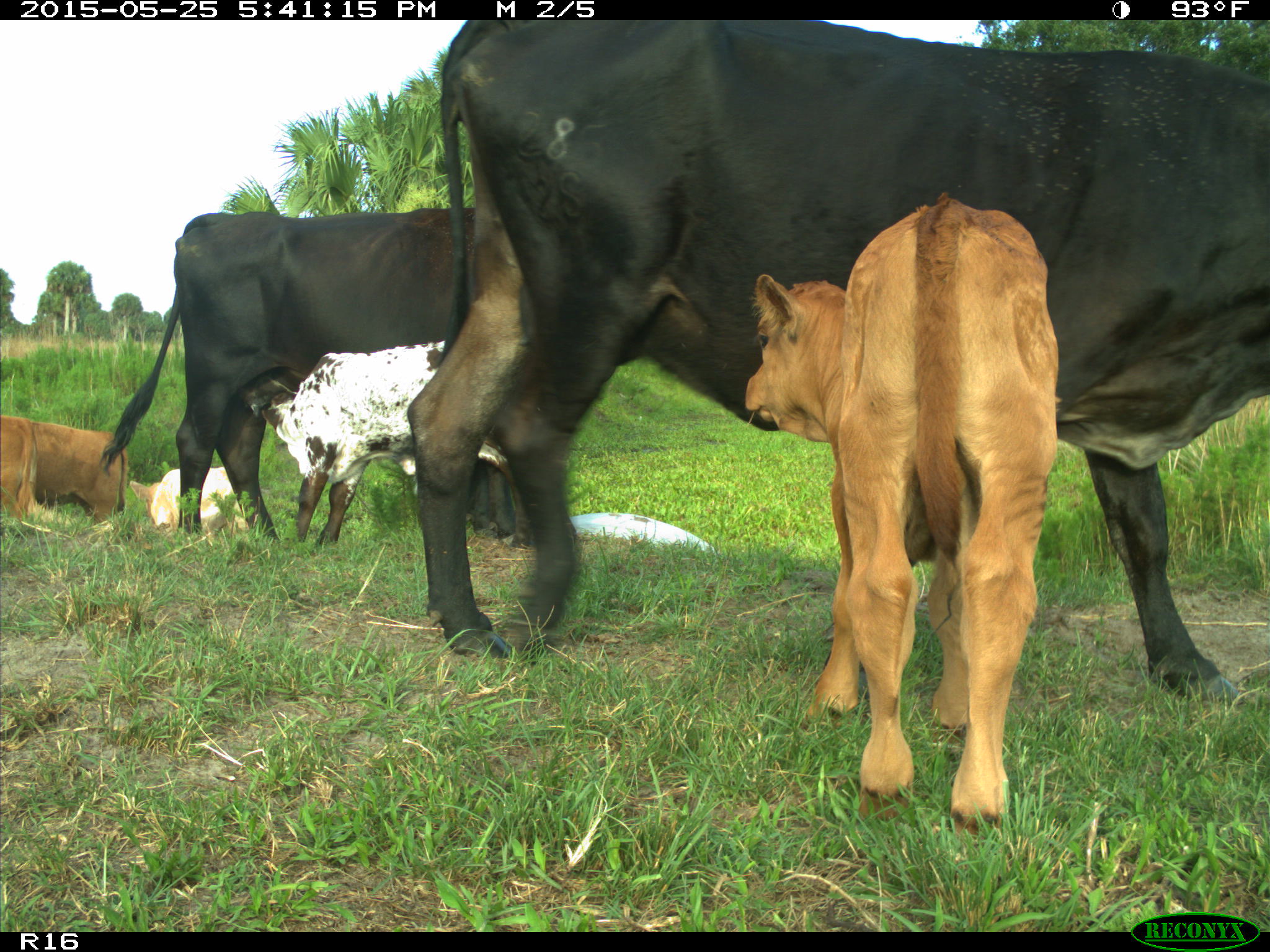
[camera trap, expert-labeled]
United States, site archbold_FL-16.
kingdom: Animalia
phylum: Chordata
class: Mammalia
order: Artiodactyla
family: Bovidae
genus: Bos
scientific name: Bos taurus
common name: domestic cow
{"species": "Bos taurus (domestic cow)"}